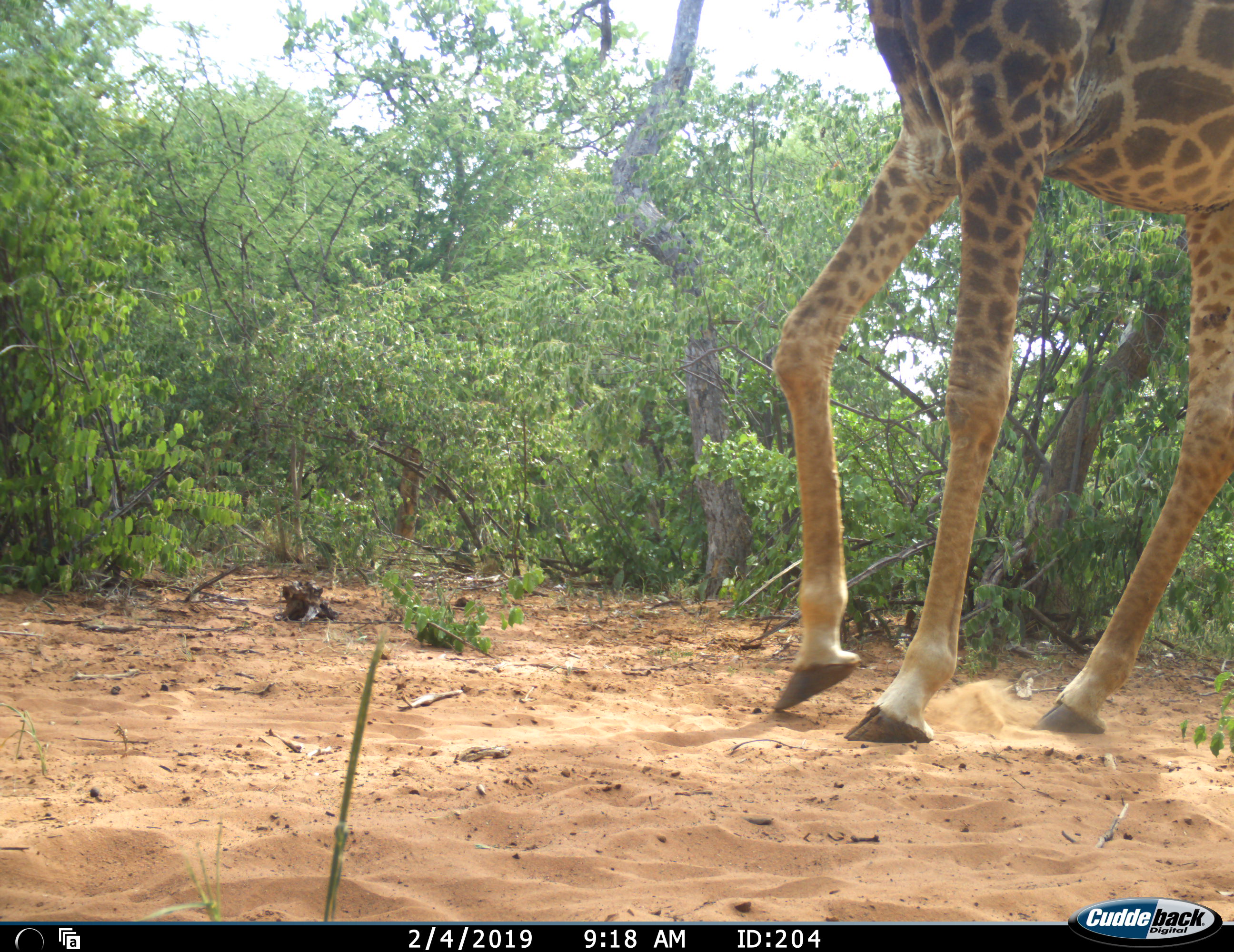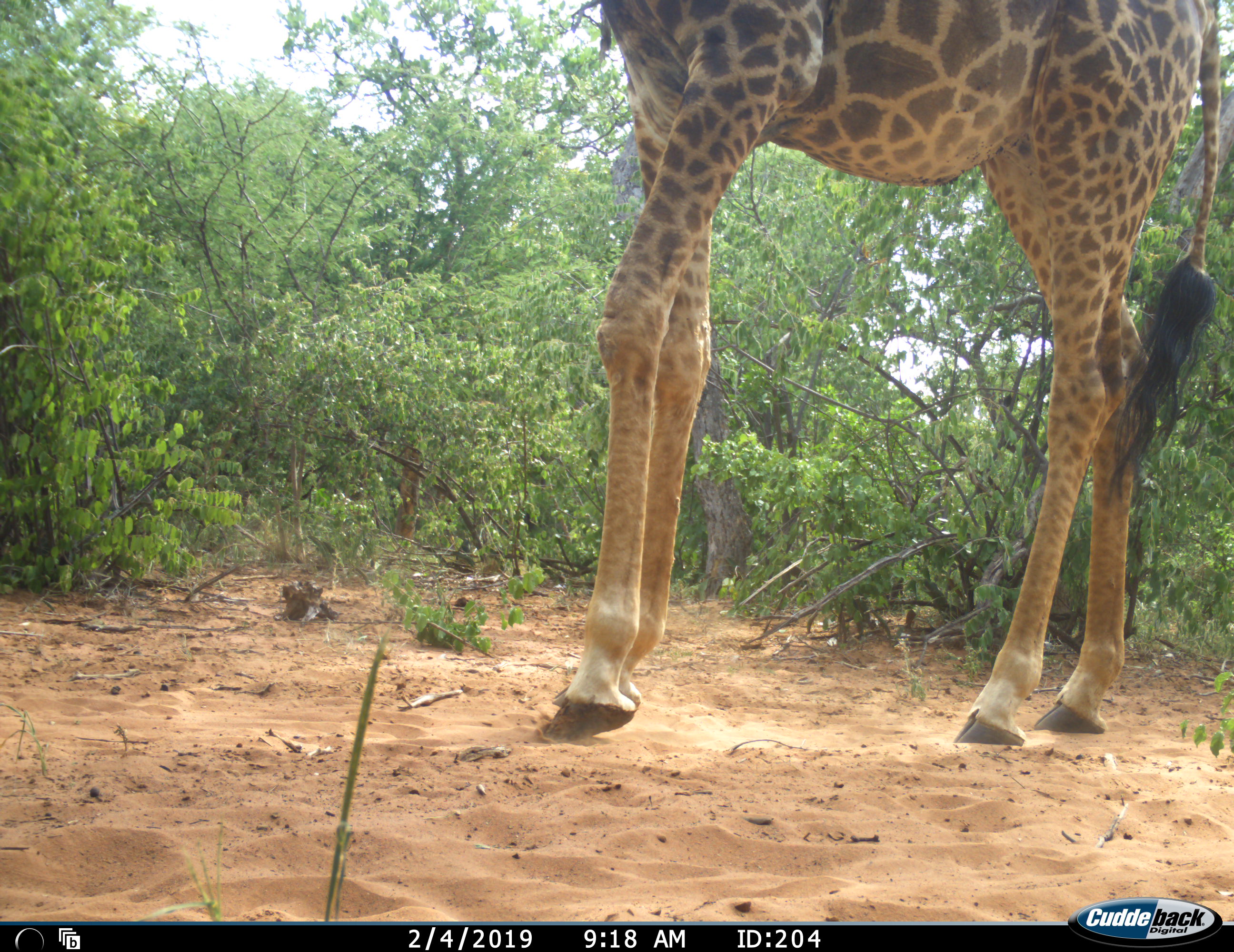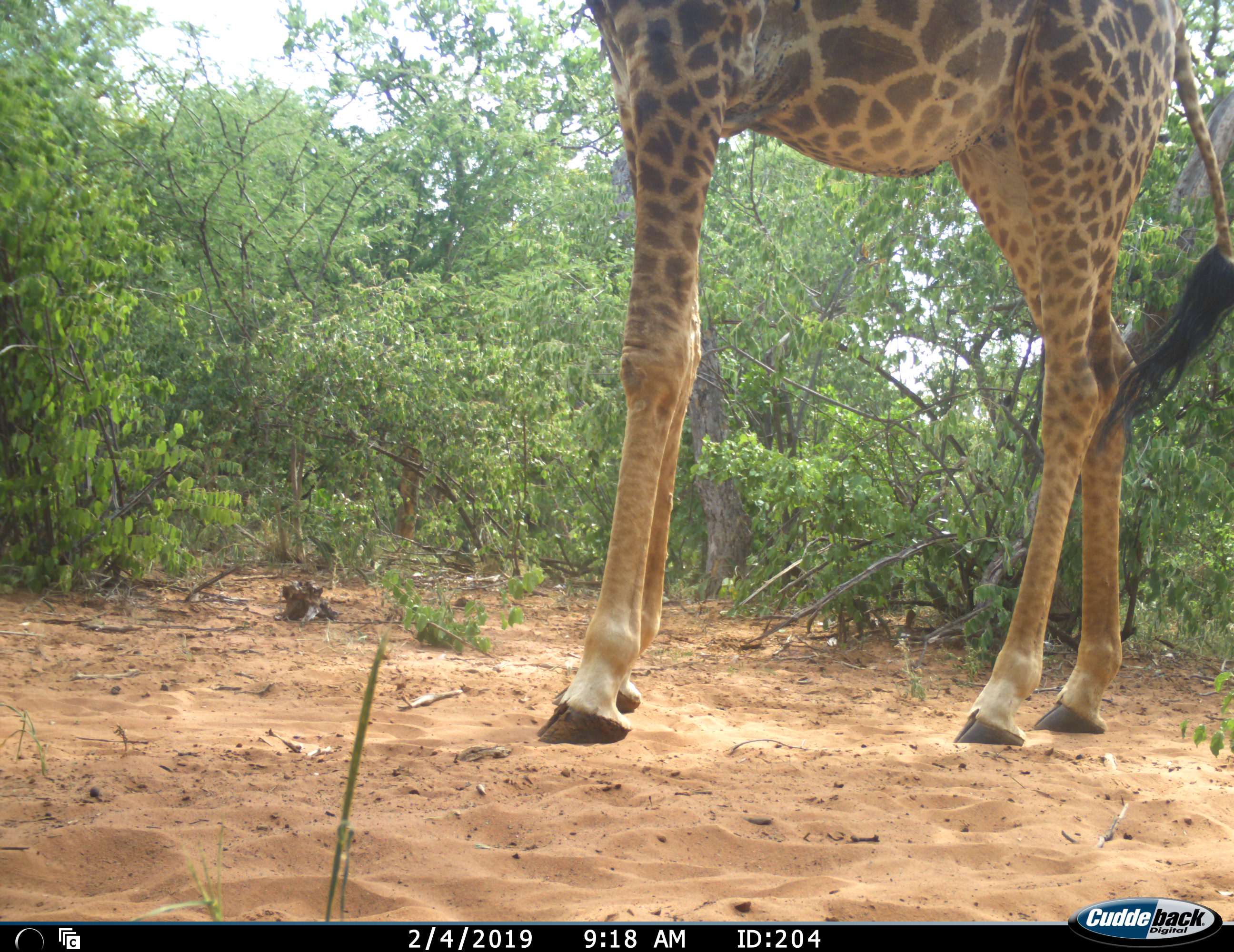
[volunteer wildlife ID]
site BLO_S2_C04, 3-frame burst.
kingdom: Animalia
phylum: Chordata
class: Mammalia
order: Artiodactyla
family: Giraffidae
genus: Giraffa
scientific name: Giraffa camelopardalis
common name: giraffe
Giraffe (Giraffa camelopardalis), count 1. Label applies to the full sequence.